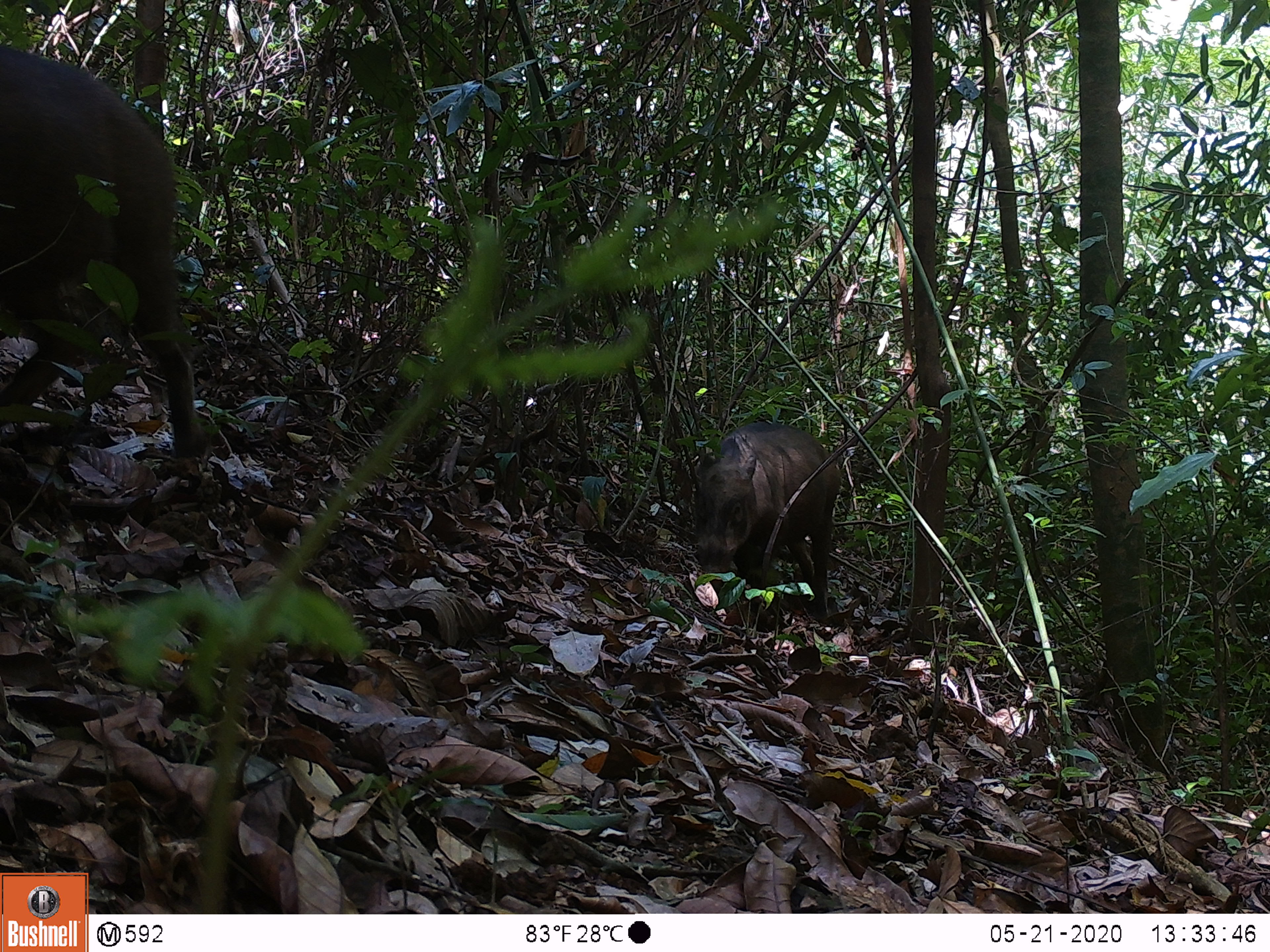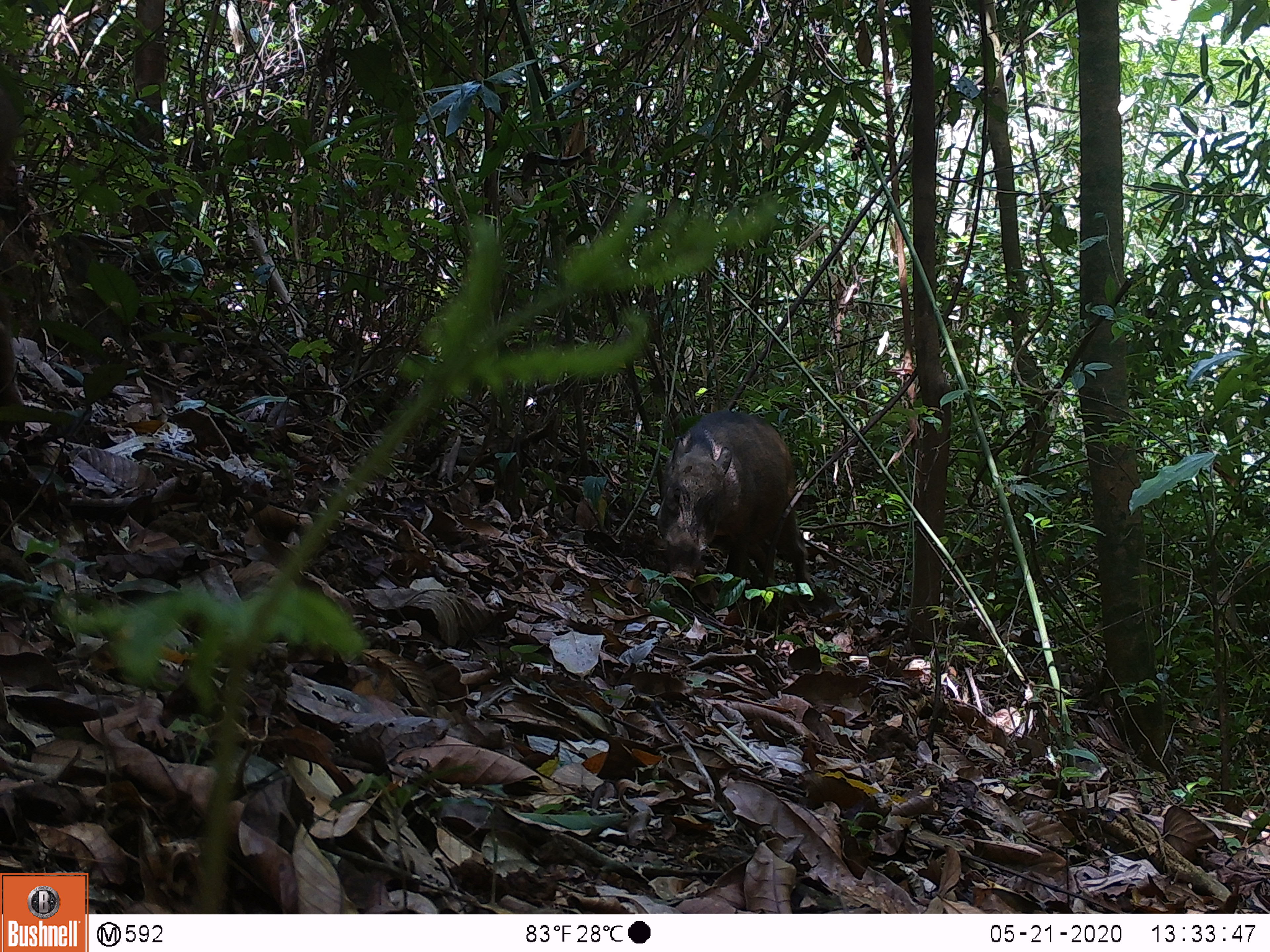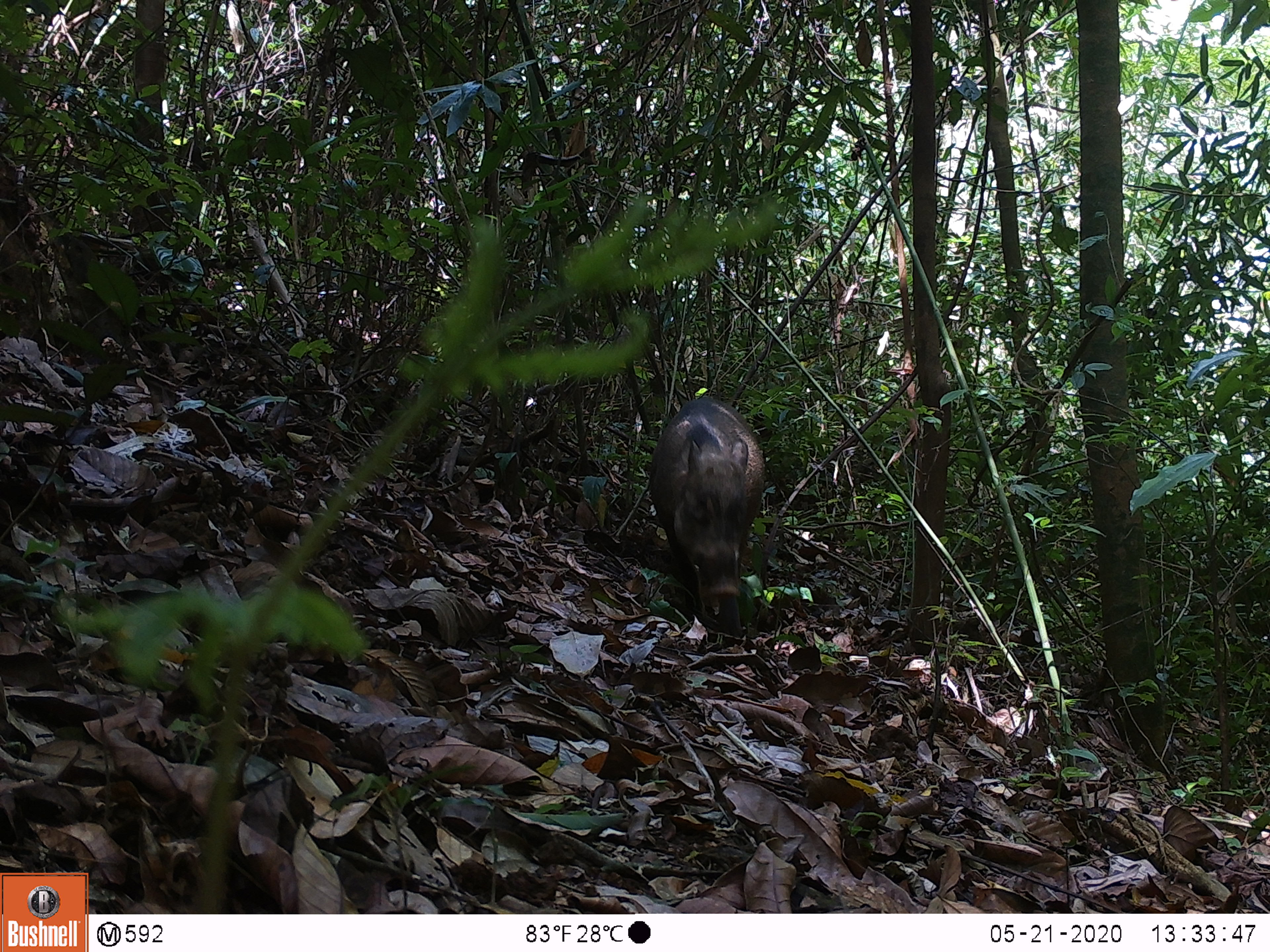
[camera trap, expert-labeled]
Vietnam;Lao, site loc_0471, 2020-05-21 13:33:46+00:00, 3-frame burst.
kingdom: Animalia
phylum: Chordata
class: Mammalia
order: Artiodactyla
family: Suidae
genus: Sus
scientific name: Sus scrofa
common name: eurasian wild pig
Eurasian wild pig (Sus scrofa). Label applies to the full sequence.